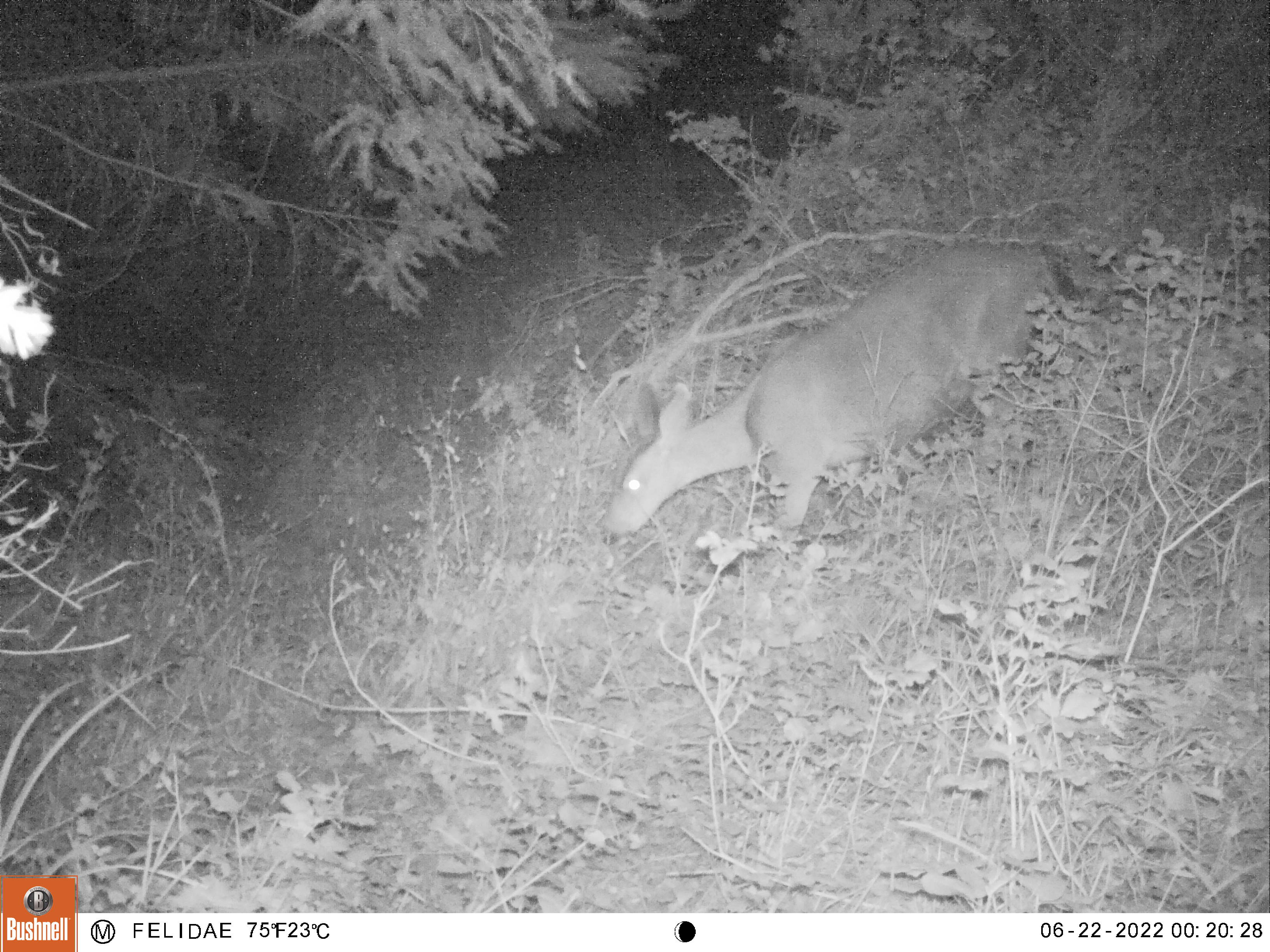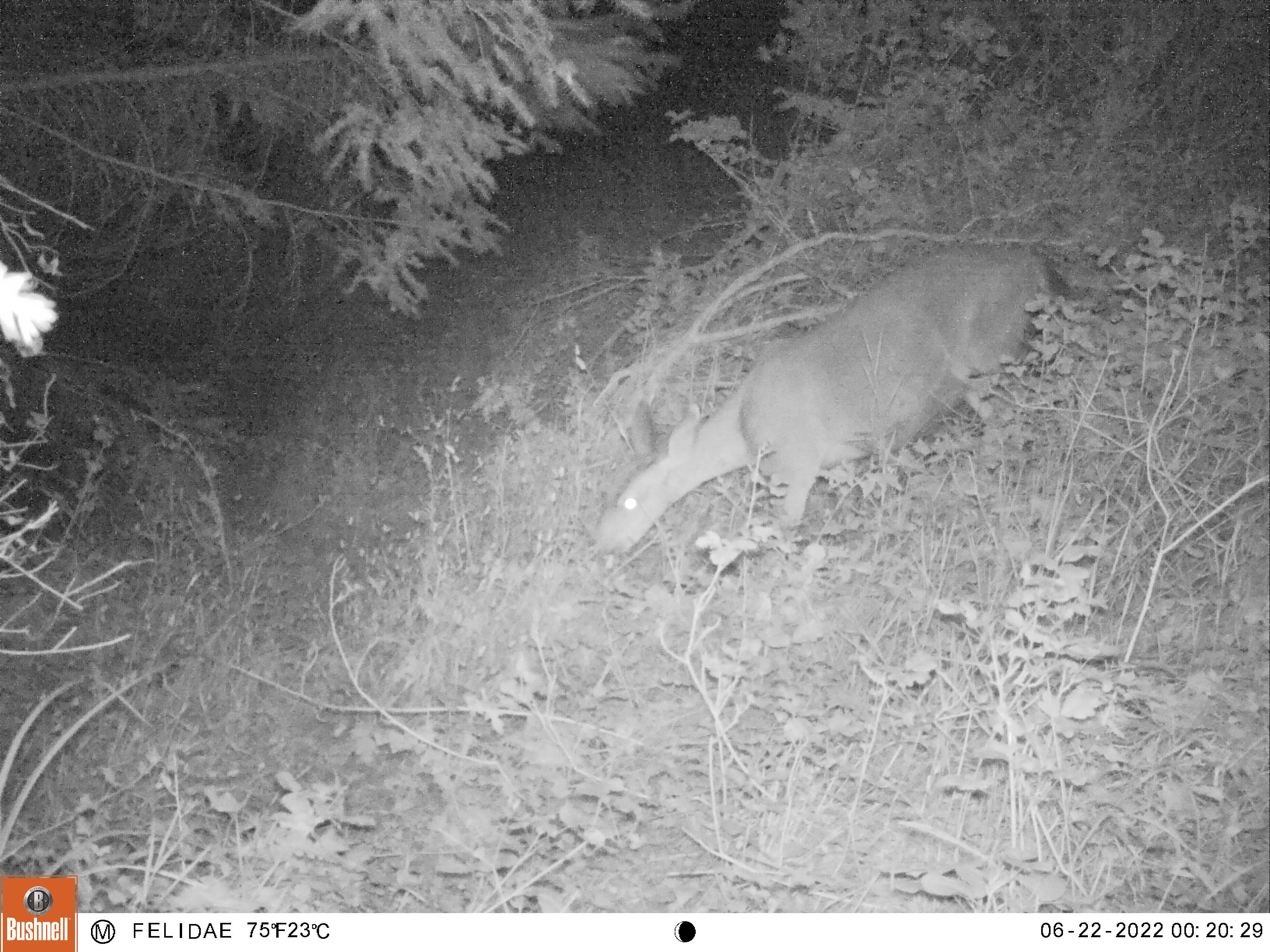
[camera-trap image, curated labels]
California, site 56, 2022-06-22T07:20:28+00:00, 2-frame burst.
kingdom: Animalia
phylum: Chordata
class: Mammalia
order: Artiodactyla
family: Cervidae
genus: Odocoileus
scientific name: Odocoileus hemionus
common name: mule deer